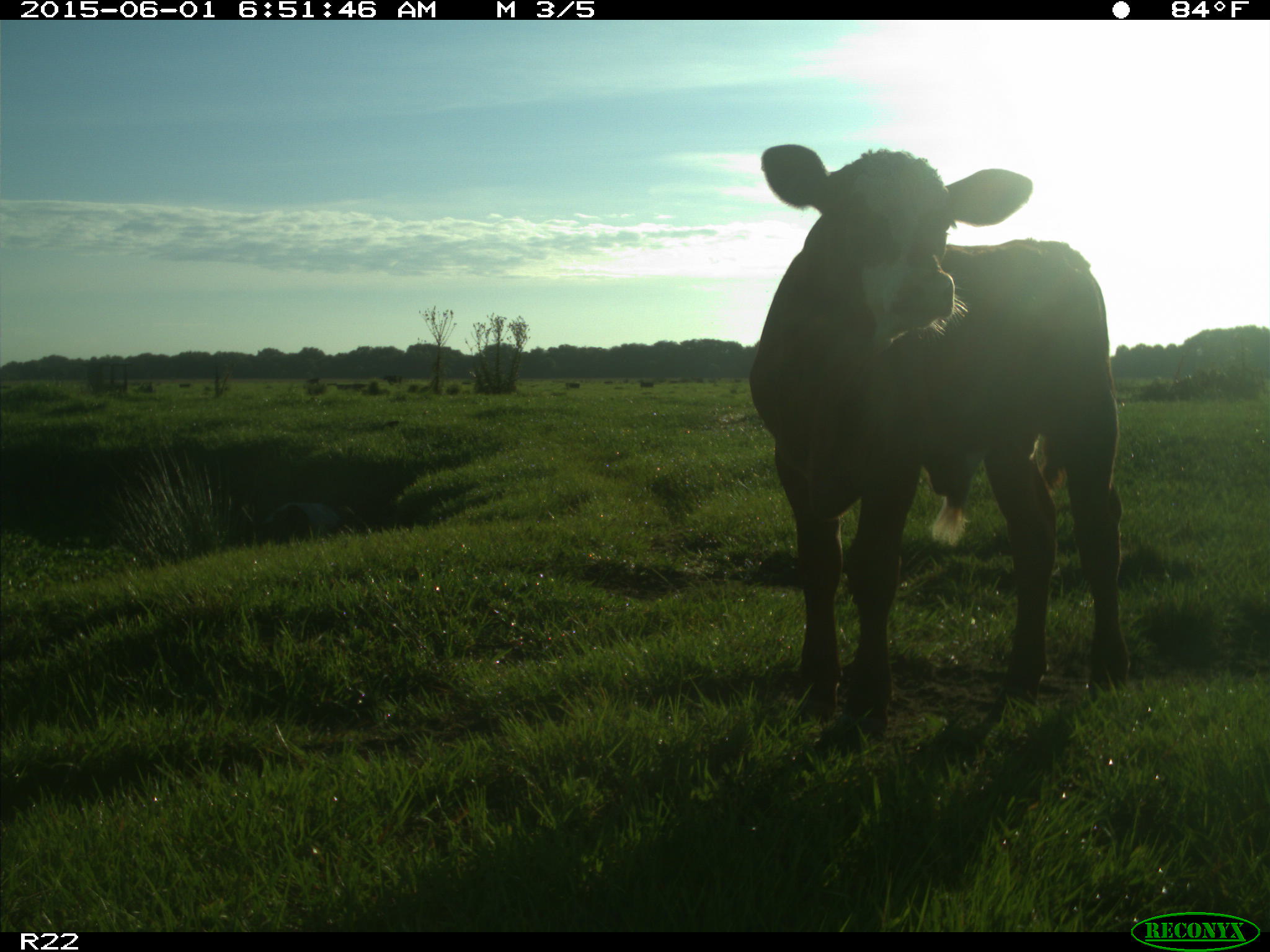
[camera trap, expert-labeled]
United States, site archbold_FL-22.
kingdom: Animalia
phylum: Chordata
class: Mammalia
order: Artiodactyla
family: Bovidae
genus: Bos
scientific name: Bos taurus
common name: domestic cow